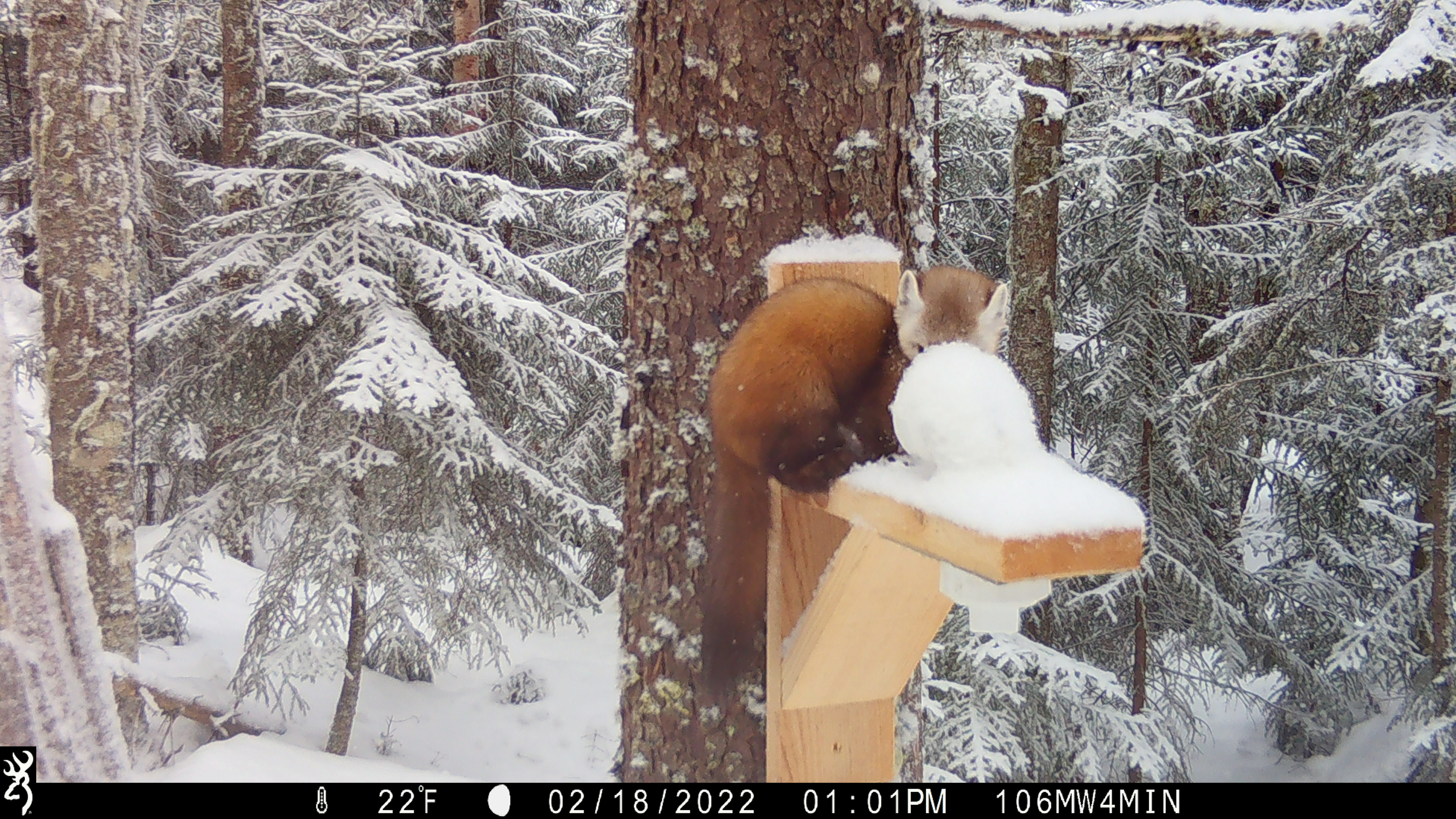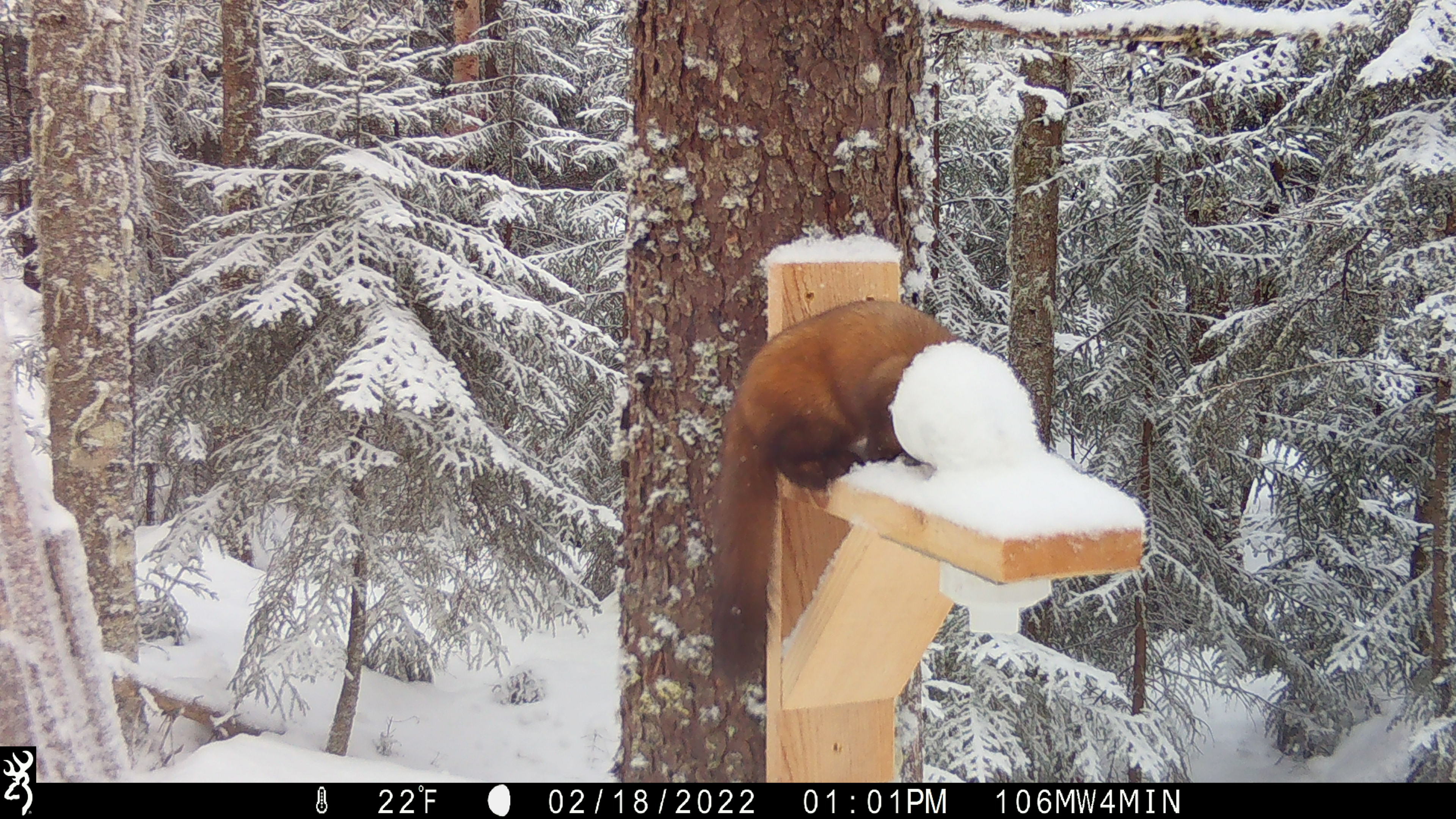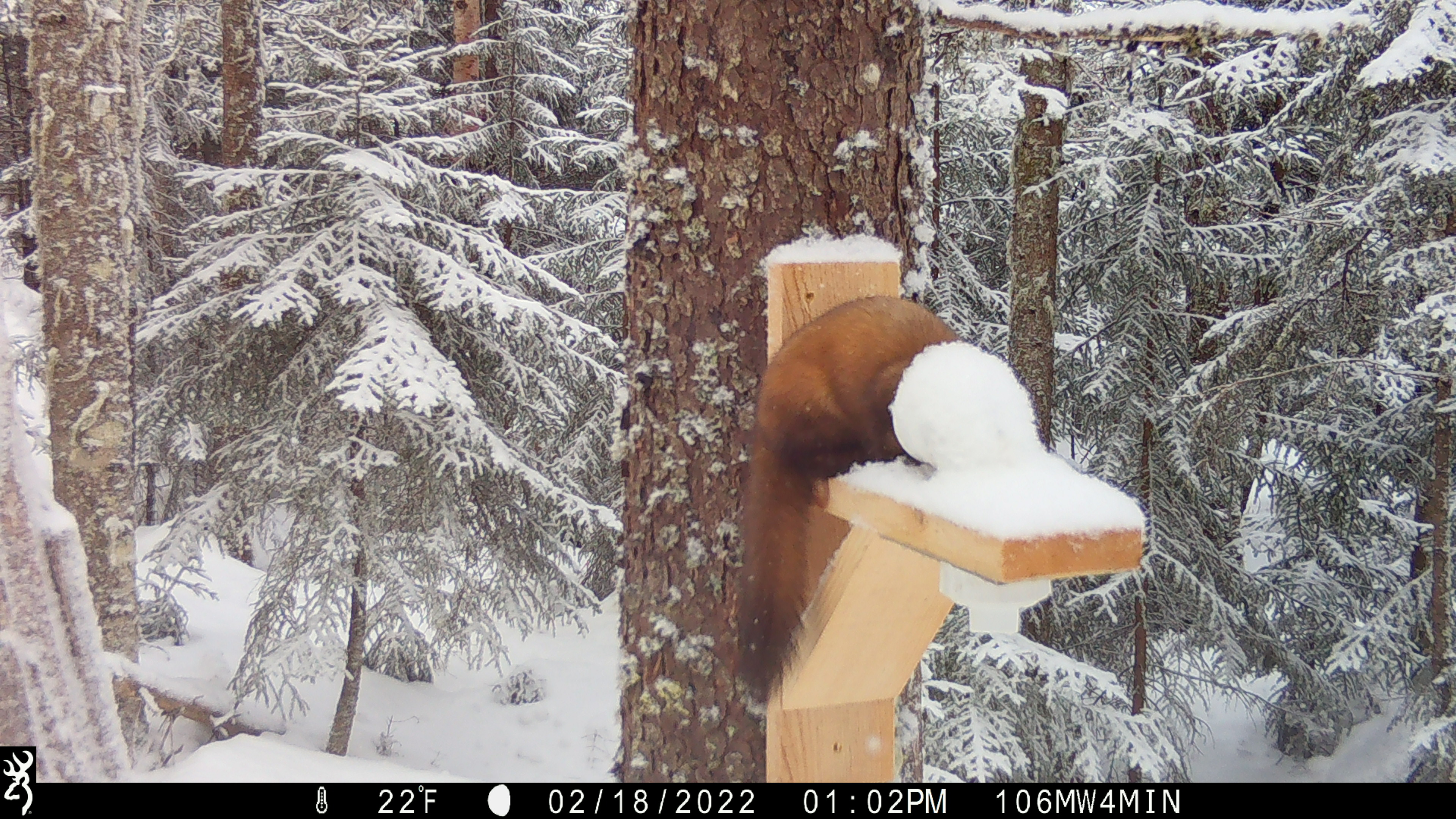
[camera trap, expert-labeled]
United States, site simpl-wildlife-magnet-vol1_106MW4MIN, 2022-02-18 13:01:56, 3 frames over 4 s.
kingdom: Animalia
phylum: Chordata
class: Mammalia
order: Carnivora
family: Mustelidae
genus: Martes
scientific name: Martes americana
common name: american marten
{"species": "american marten (Martes americana)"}